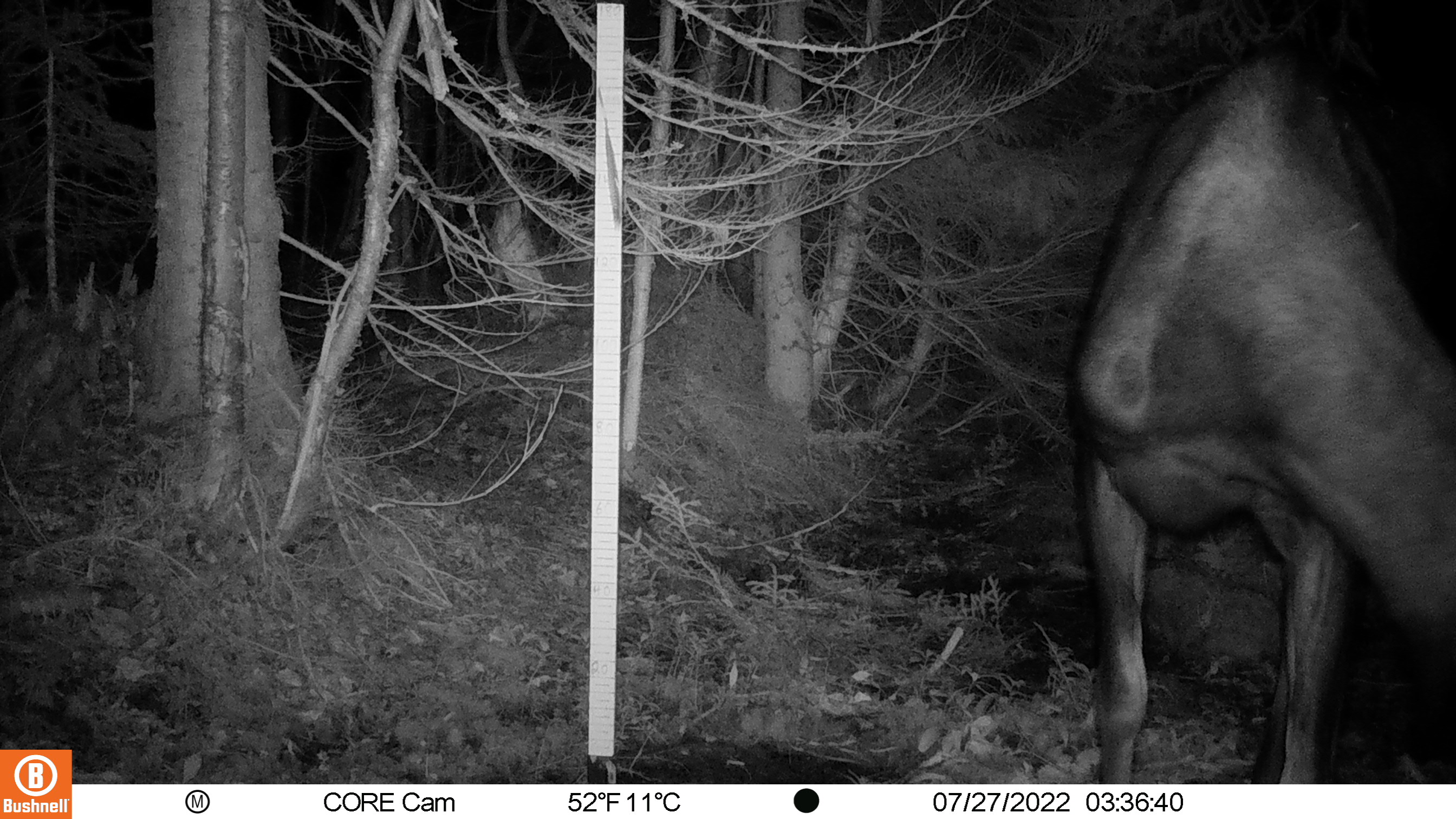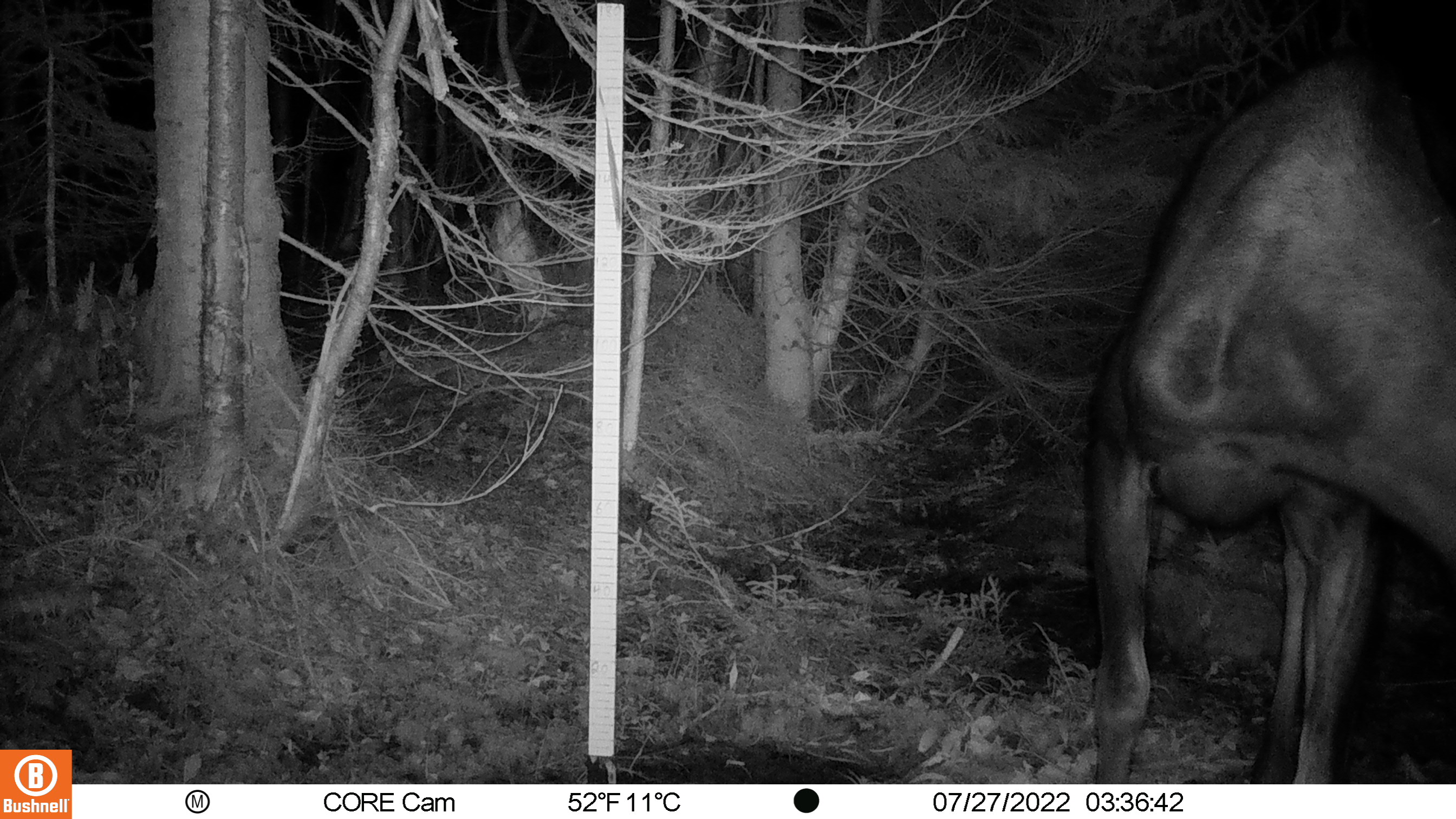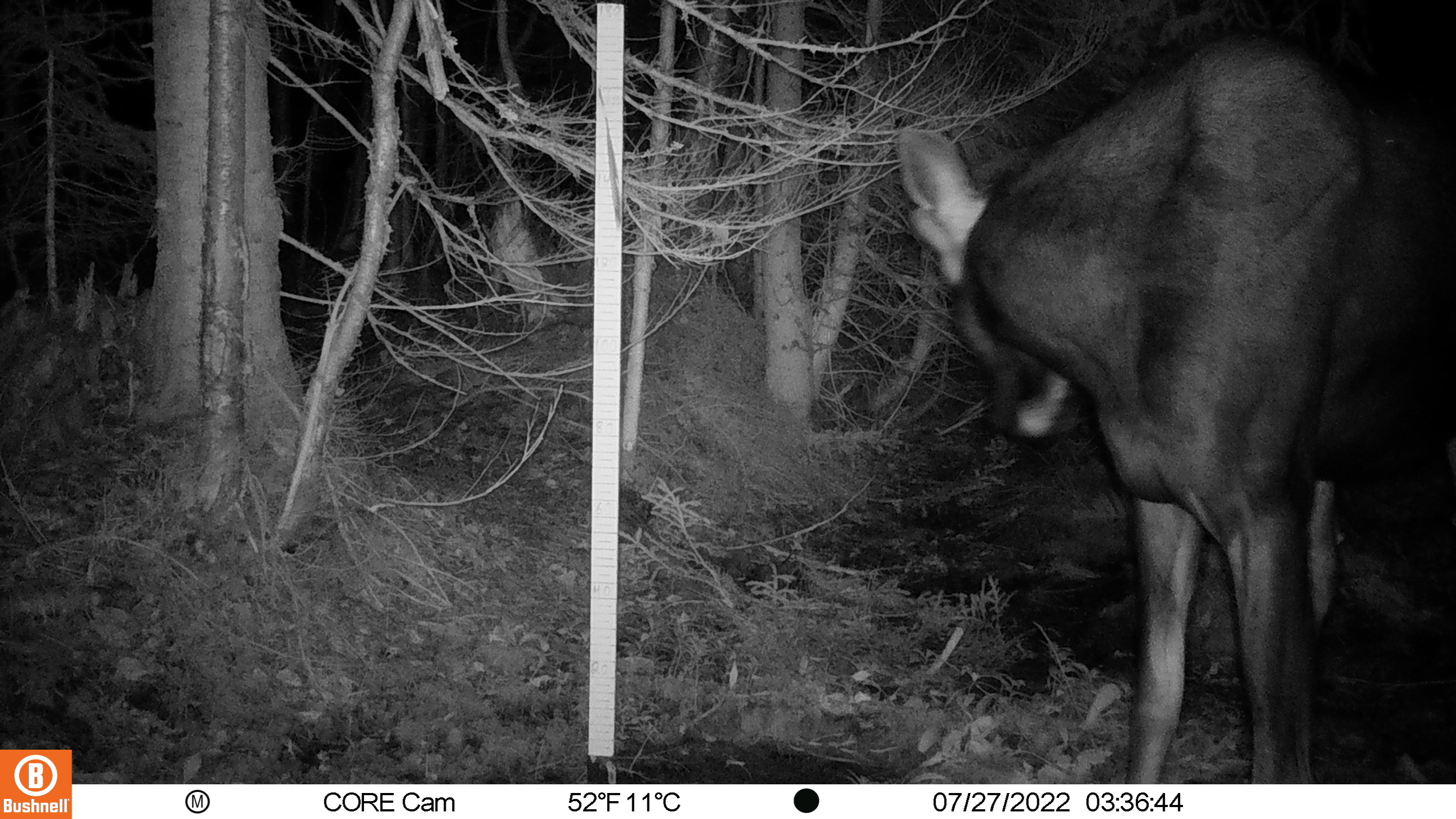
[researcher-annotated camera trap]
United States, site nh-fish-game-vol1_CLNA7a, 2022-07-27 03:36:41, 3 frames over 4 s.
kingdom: Animalia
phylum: Chordata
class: Mammalia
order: Artiodactyla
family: Cervidae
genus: Alces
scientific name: Alces alces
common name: moose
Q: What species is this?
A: Moose (Alces alces).